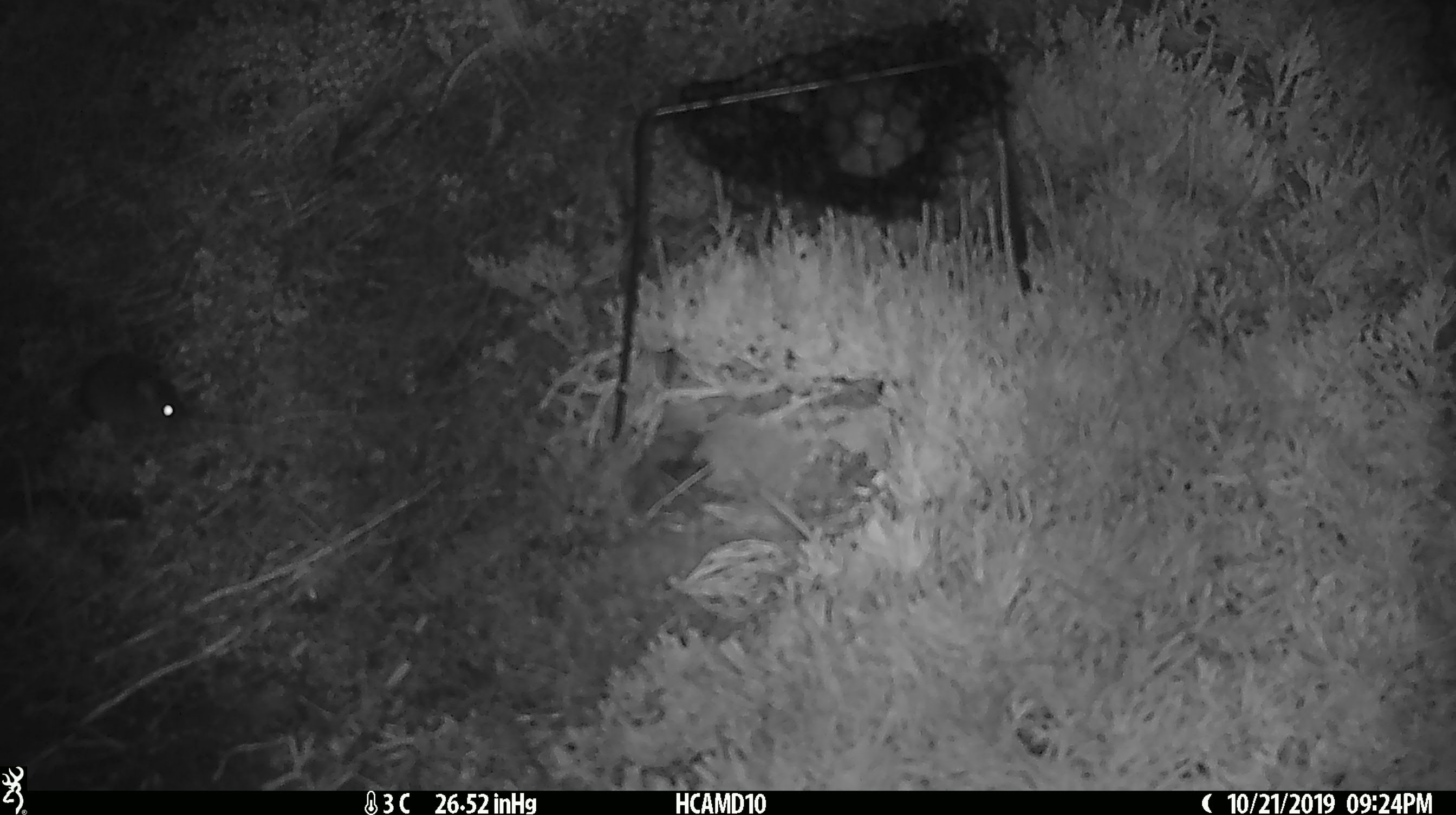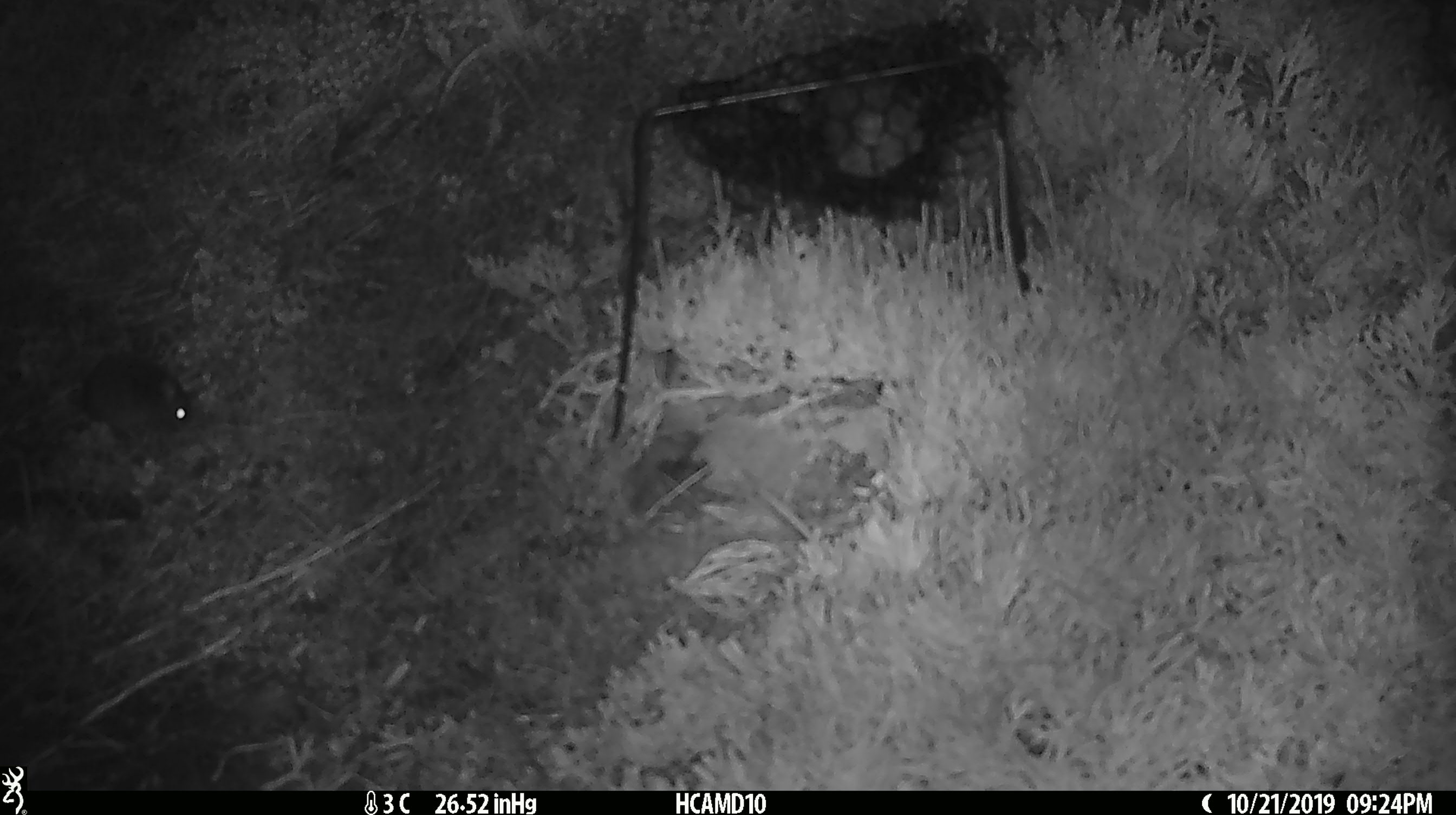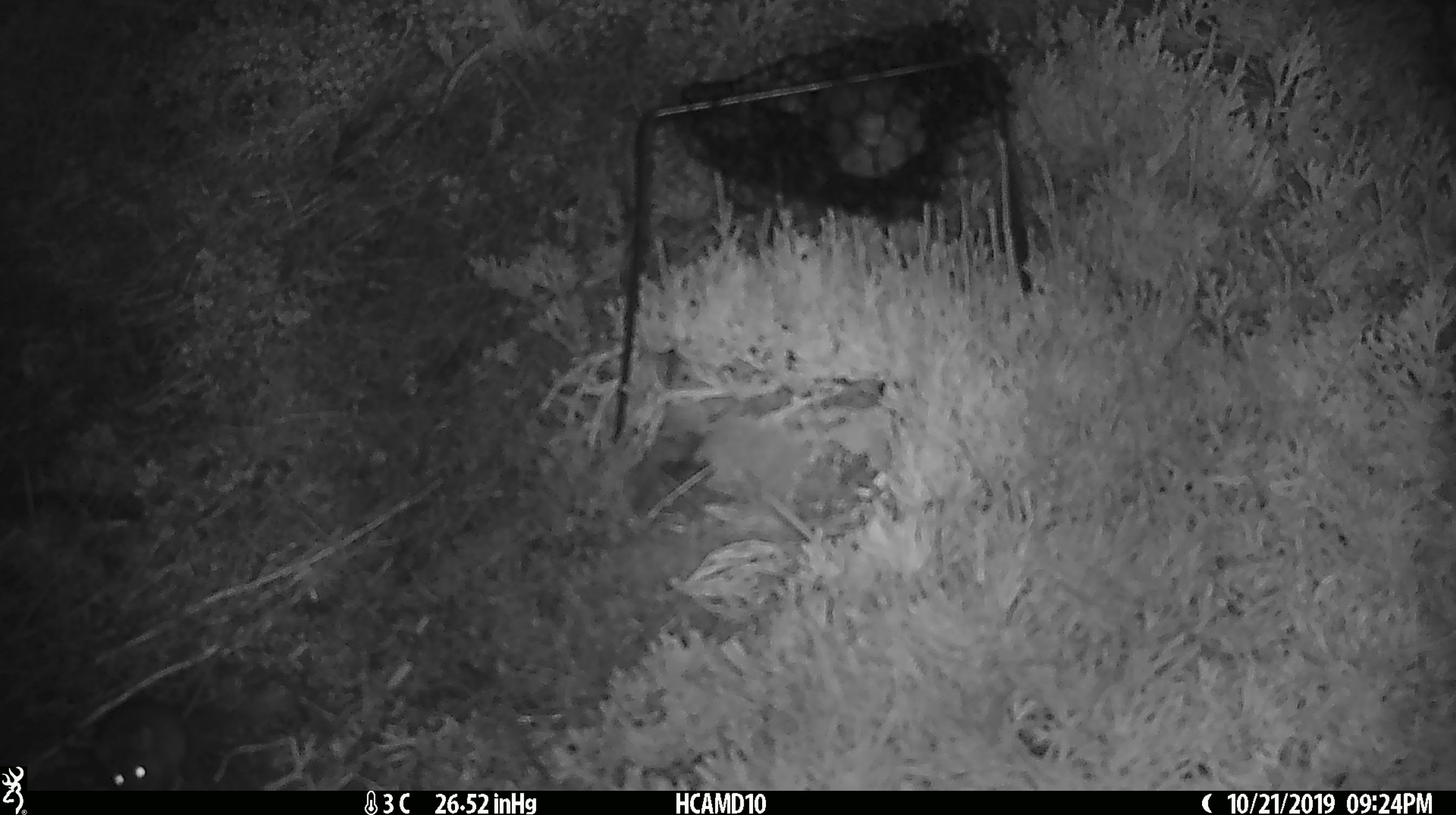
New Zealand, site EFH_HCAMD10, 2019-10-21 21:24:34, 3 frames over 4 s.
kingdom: Animalia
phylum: Chordata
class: Mammalia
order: Rodentia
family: Muridae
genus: Mus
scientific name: Mus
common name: mouse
Mouse (Mus).